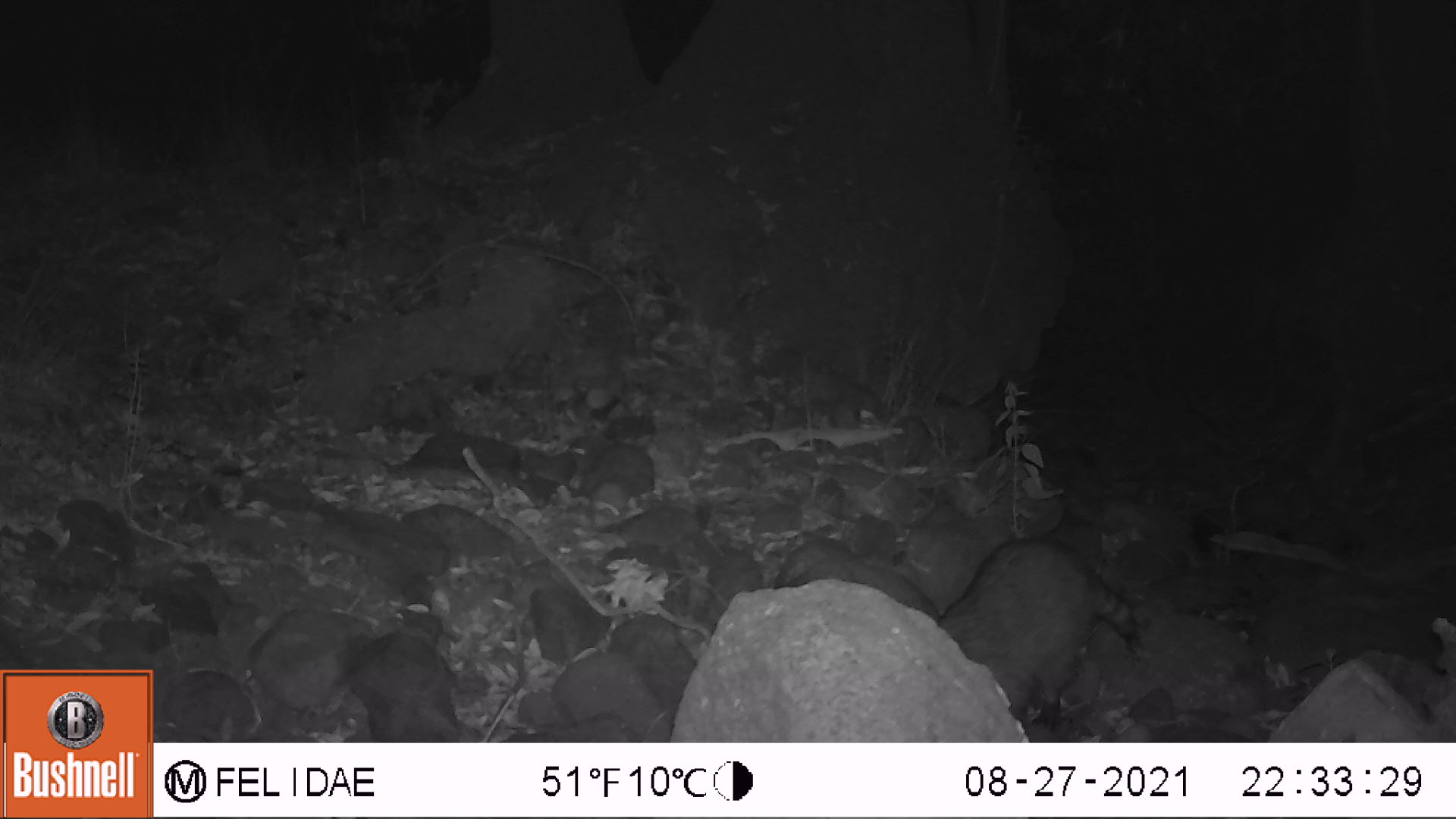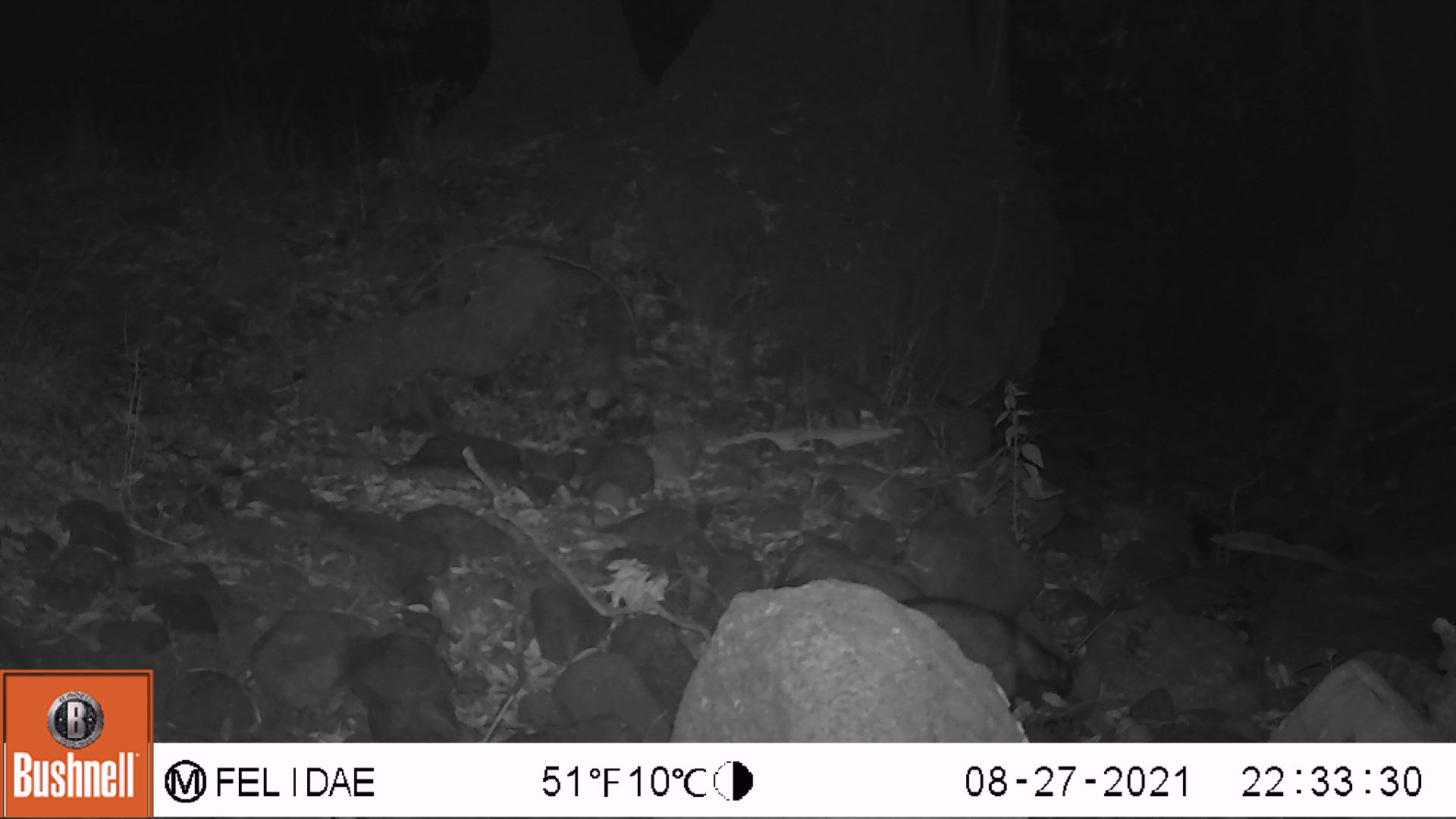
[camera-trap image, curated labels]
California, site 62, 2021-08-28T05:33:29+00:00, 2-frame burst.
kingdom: Animalia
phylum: Chordata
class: Mammalia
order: Carnivora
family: Procyonidae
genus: Procyon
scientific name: Procyon lotor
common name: raccoon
Raccoon (Procyon lotor).